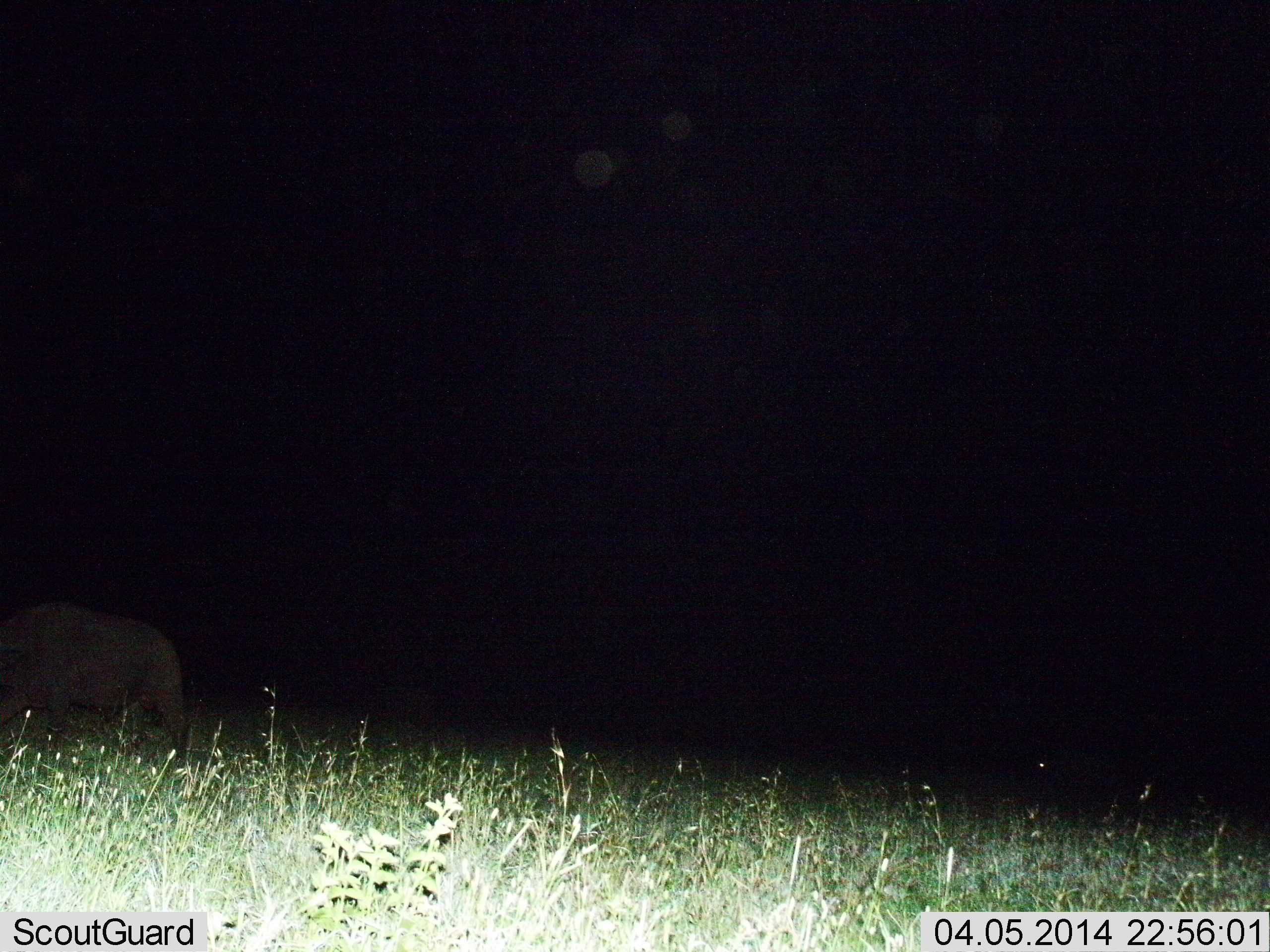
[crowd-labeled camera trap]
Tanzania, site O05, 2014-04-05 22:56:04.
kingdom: Animalia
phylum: Chordata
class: Mammalia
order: Artiodactyla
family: Bovidae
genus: Syncerus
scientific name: Syncerus caffer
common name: cape buffalo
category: buffalo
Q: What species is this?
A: Buffalo (cape buffalo) (Syncerus caffer).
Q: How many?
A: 1.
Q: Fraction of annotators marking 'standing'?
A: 40%.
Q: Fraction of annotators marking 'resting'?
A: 0%.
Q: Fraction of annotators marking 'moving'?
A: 40%.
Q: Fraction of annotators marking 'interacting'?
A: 0%.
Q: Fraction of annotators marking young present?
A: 0%.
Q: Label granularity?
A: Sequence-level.